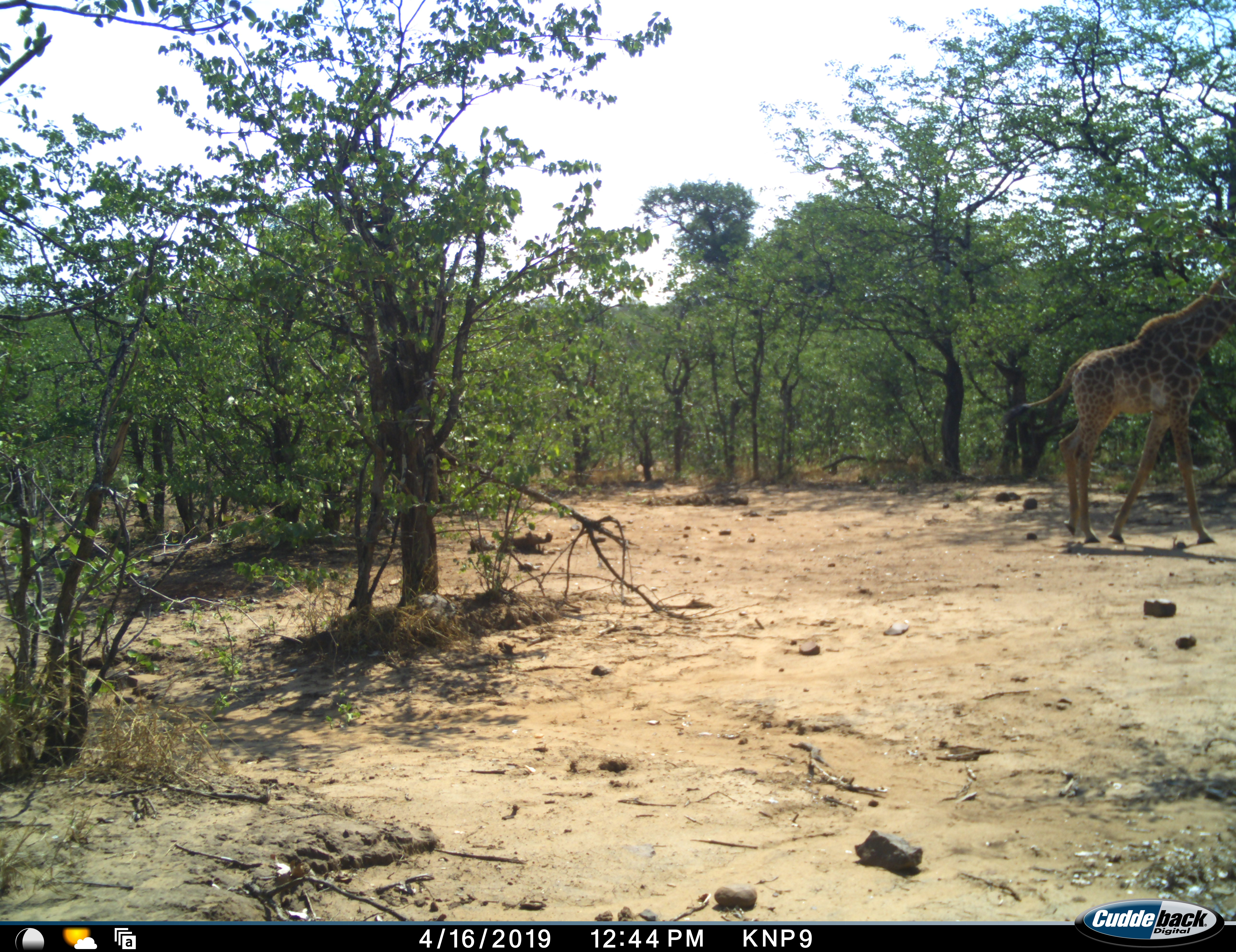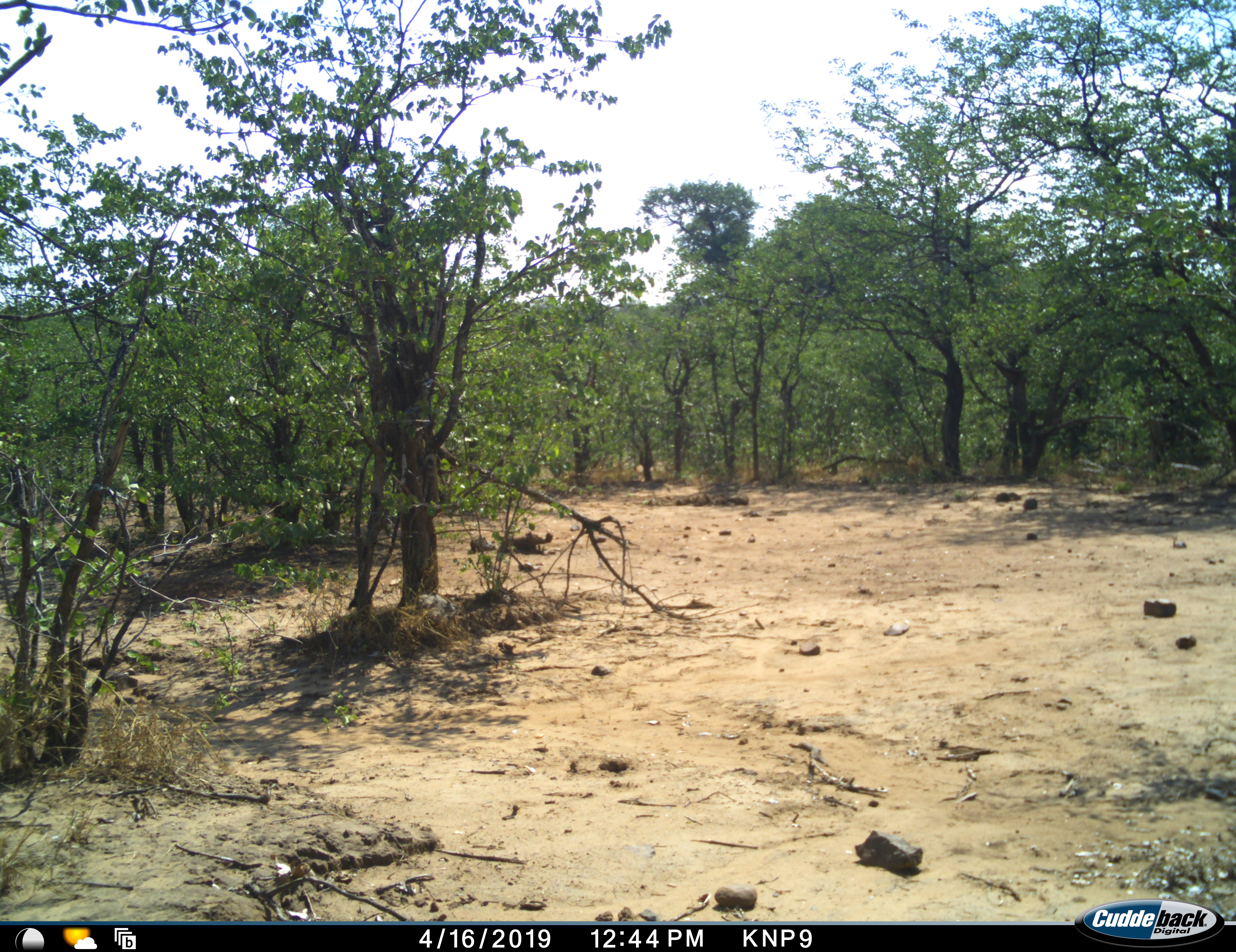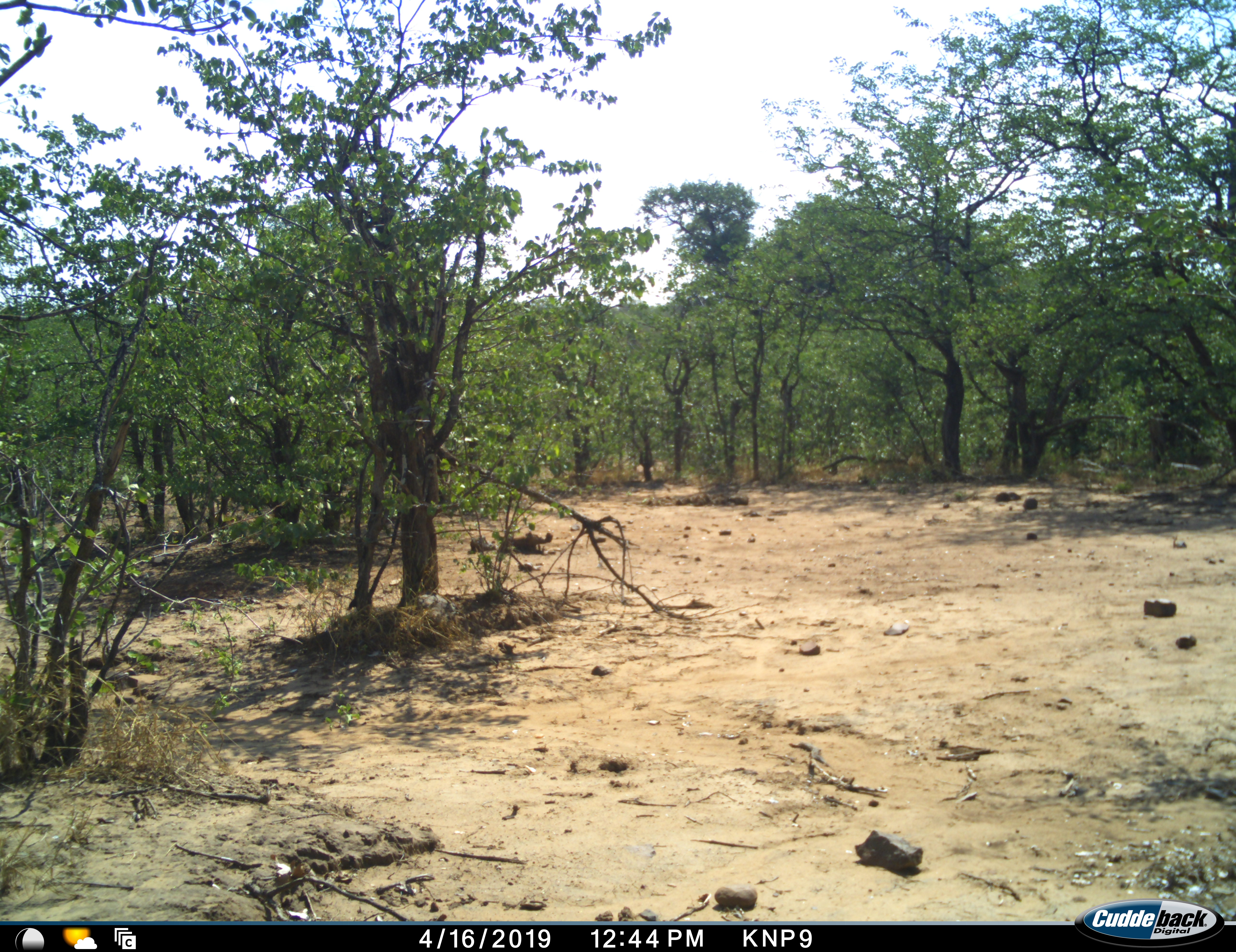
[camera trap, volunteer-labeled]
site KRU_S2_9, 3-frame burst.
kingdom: Animalia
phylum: Chordata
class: Mammalia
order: Artiodactyla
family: Giraffidae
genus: Giraffa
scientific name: Giraffa camelopardalis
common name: giraffe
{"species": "giraffe (Giraffa camelopardalis)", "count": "1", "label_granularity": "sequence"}